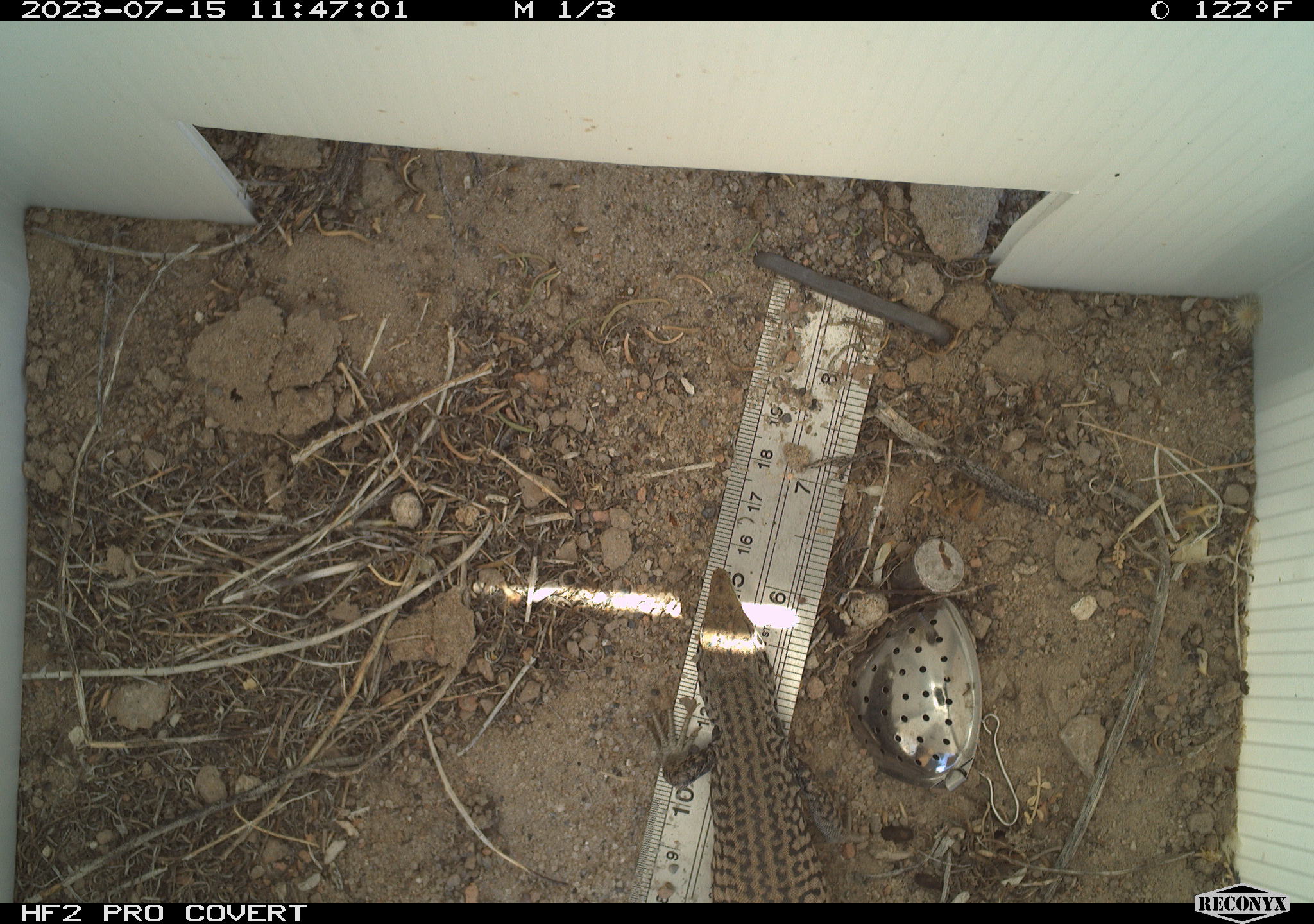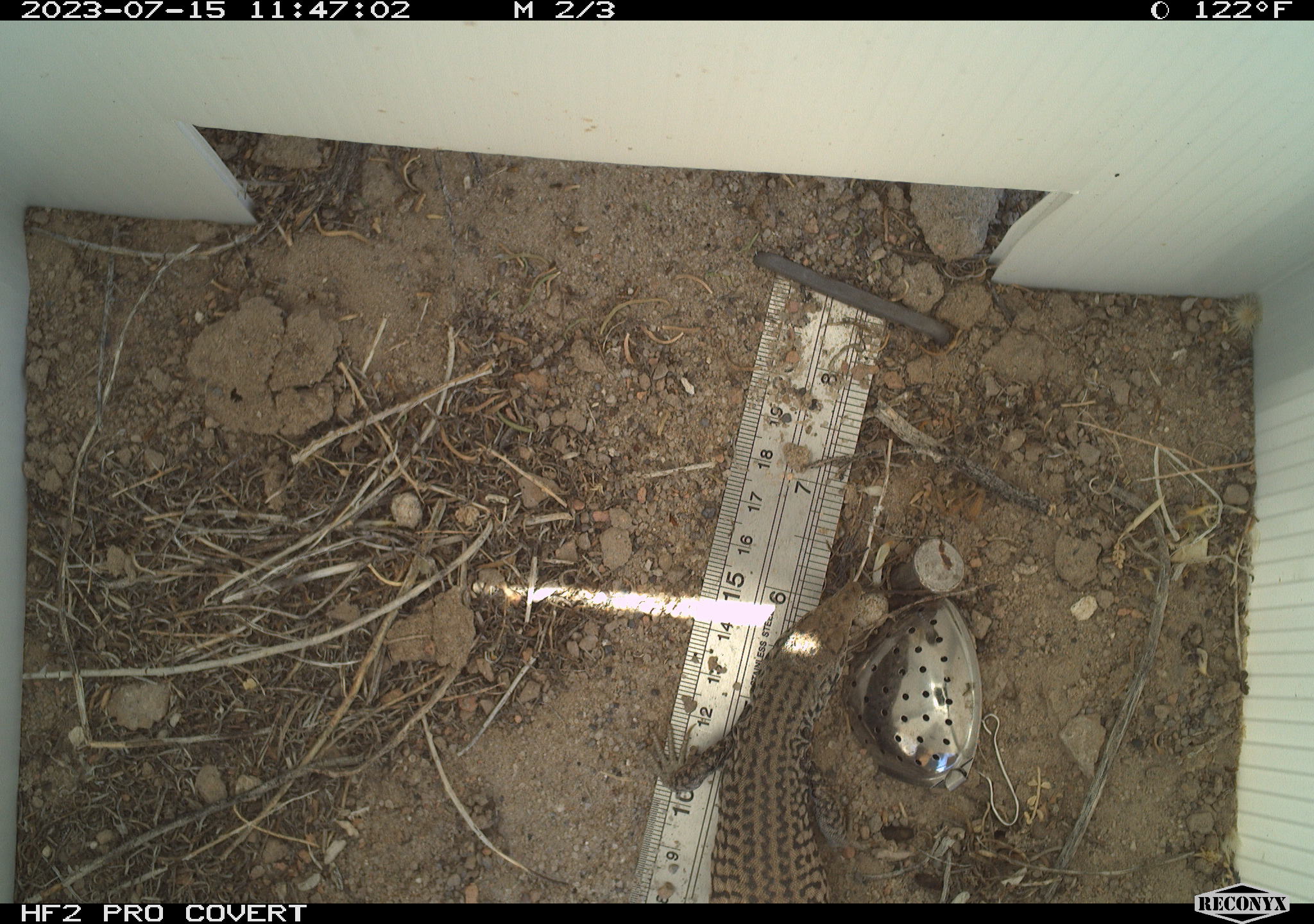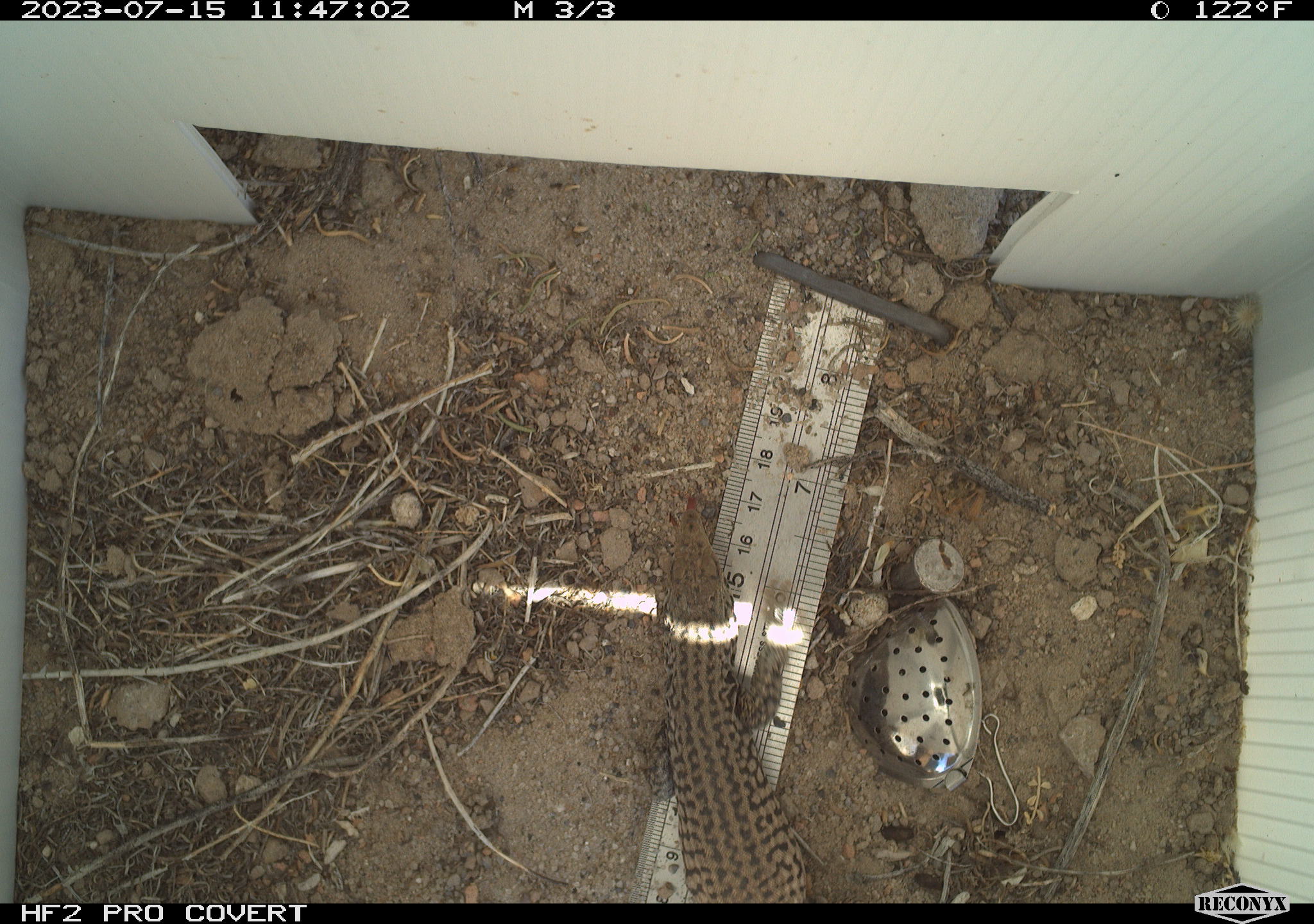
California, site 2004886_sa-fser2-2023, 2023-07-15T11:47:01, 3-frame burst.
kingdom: Animalia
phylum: Chordata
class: Reptilia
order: Squamata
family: Teiidae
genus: Aspidoscelis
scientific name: Aspidoscelis tigris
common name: western whiptail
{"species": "western whiptail (Aspidoscelis tigris)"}